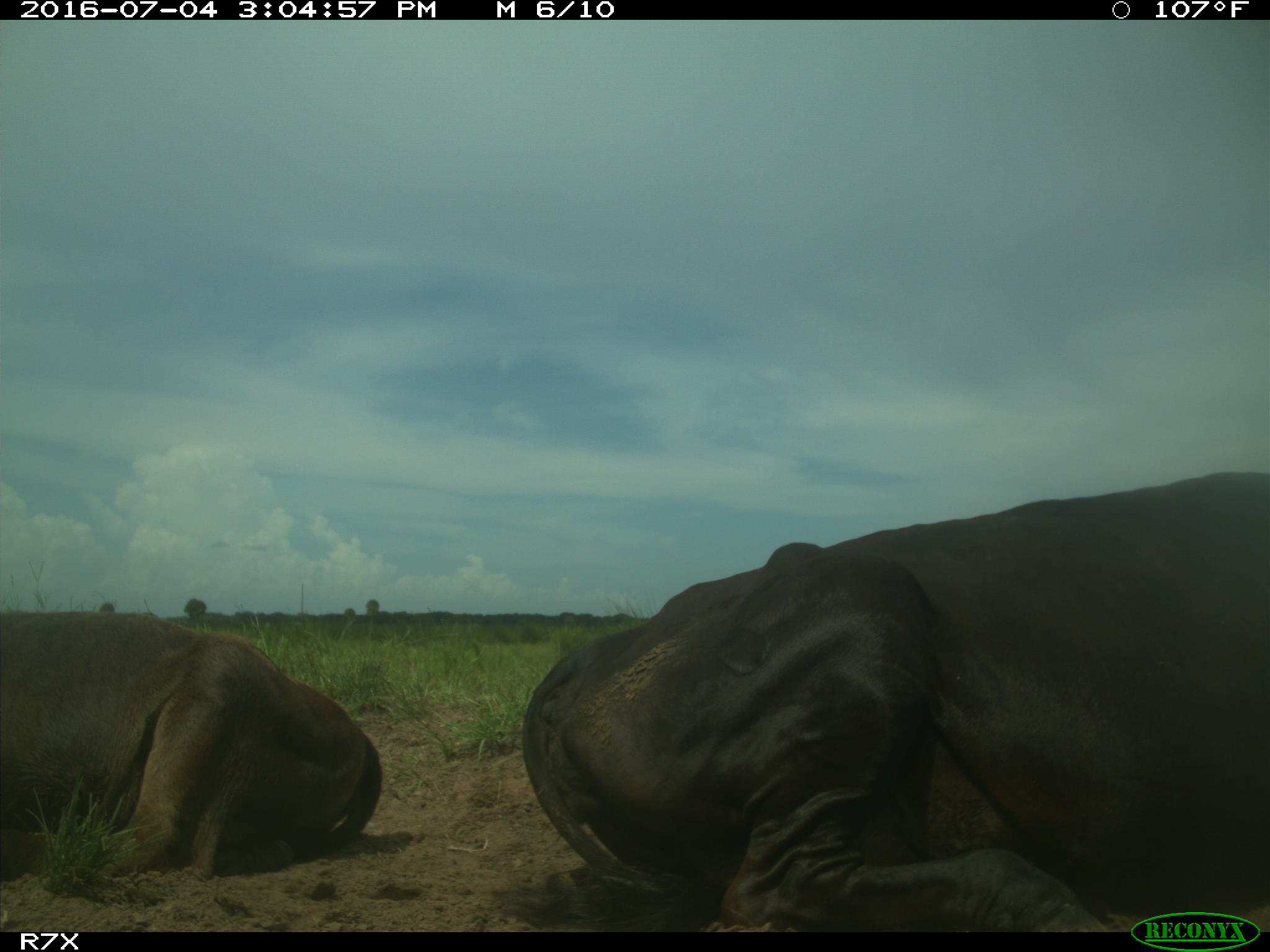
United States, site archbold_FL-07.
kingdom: Animalia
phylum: Chordata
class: Mammalia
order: Artiodactyla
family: Bovidae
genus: Bos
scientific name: Bos taurus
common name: domestic cow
Bos taurus (domestic cow).